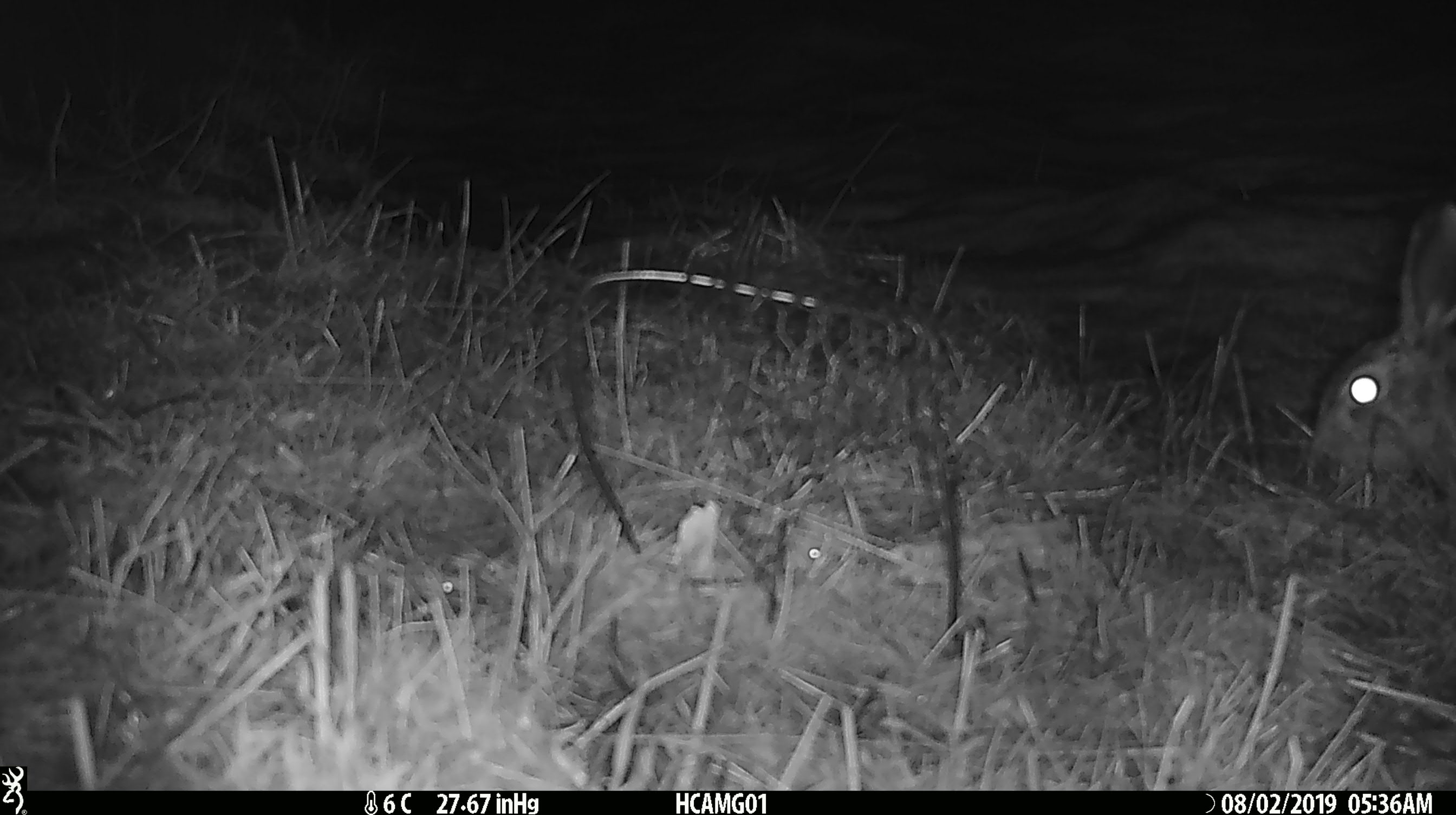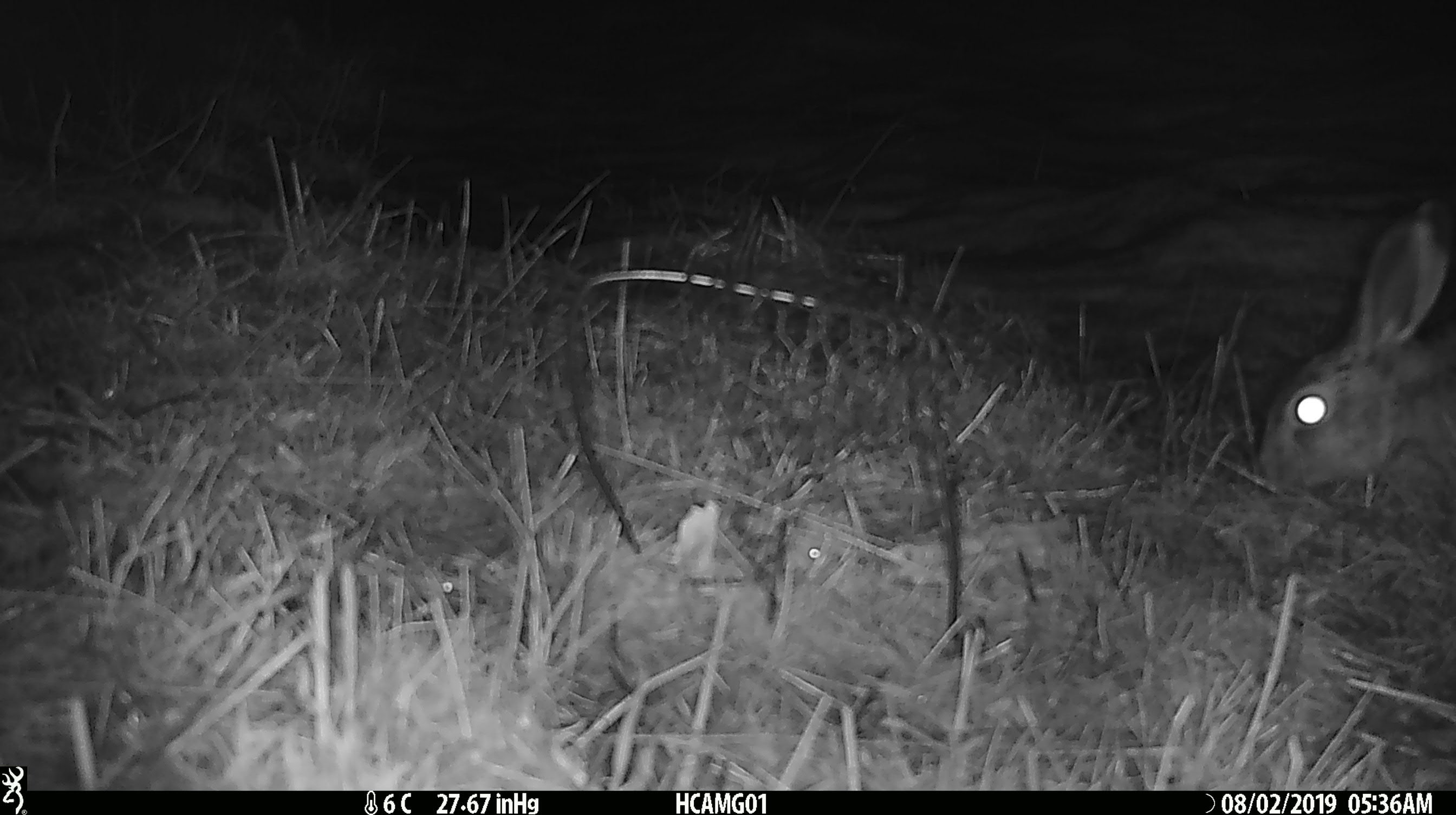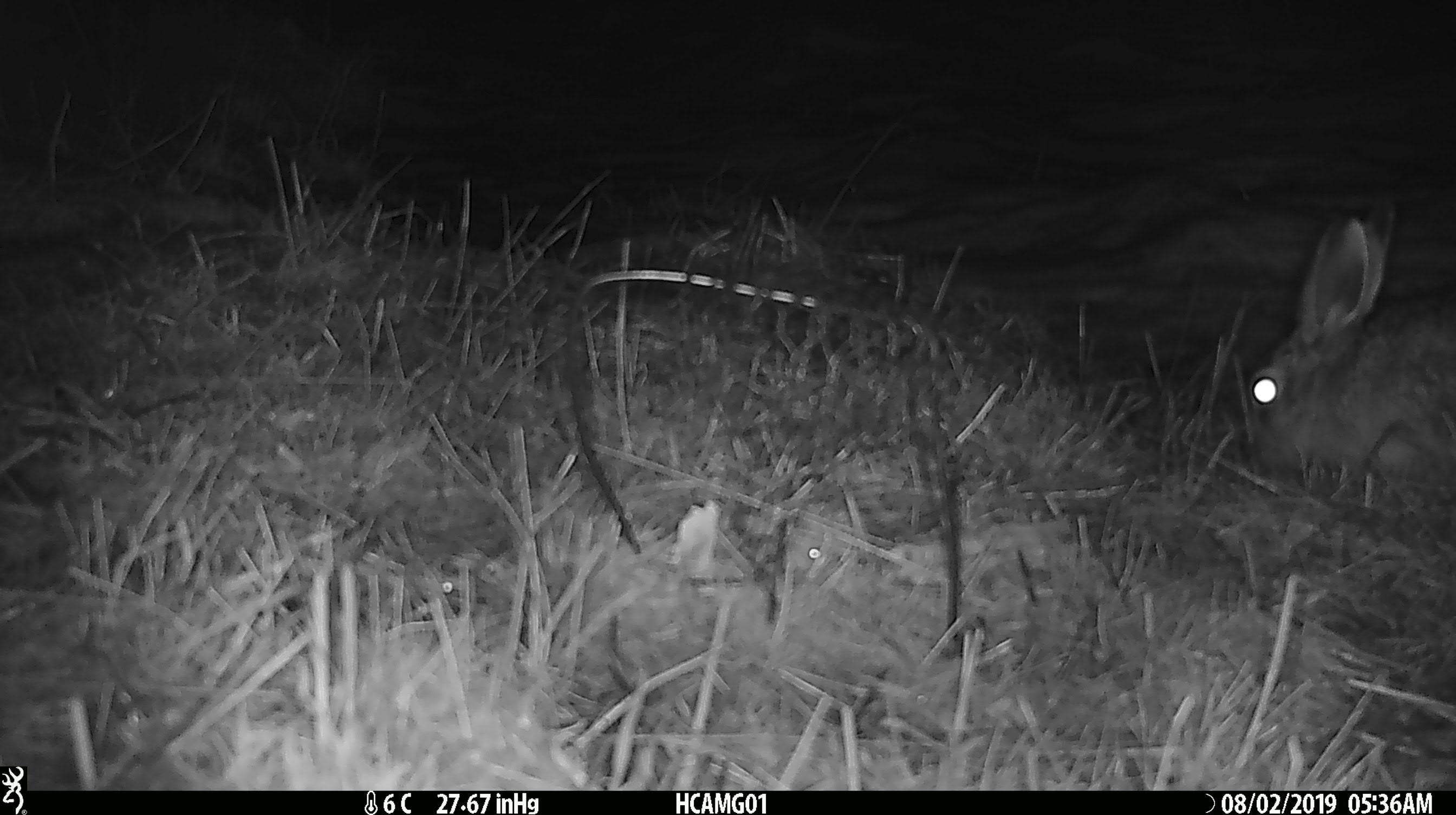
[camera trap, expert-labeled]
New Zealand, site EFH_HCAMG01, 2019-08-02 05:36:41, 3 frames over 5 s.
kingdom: Animalia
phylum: Chordata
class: Mammalia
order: Lagomorpha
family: Leporidae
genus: Lepus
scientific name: Lepus europaeus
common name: brown hare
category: hare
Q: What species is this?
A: Hare (brown hare) (Lepus europaeus).